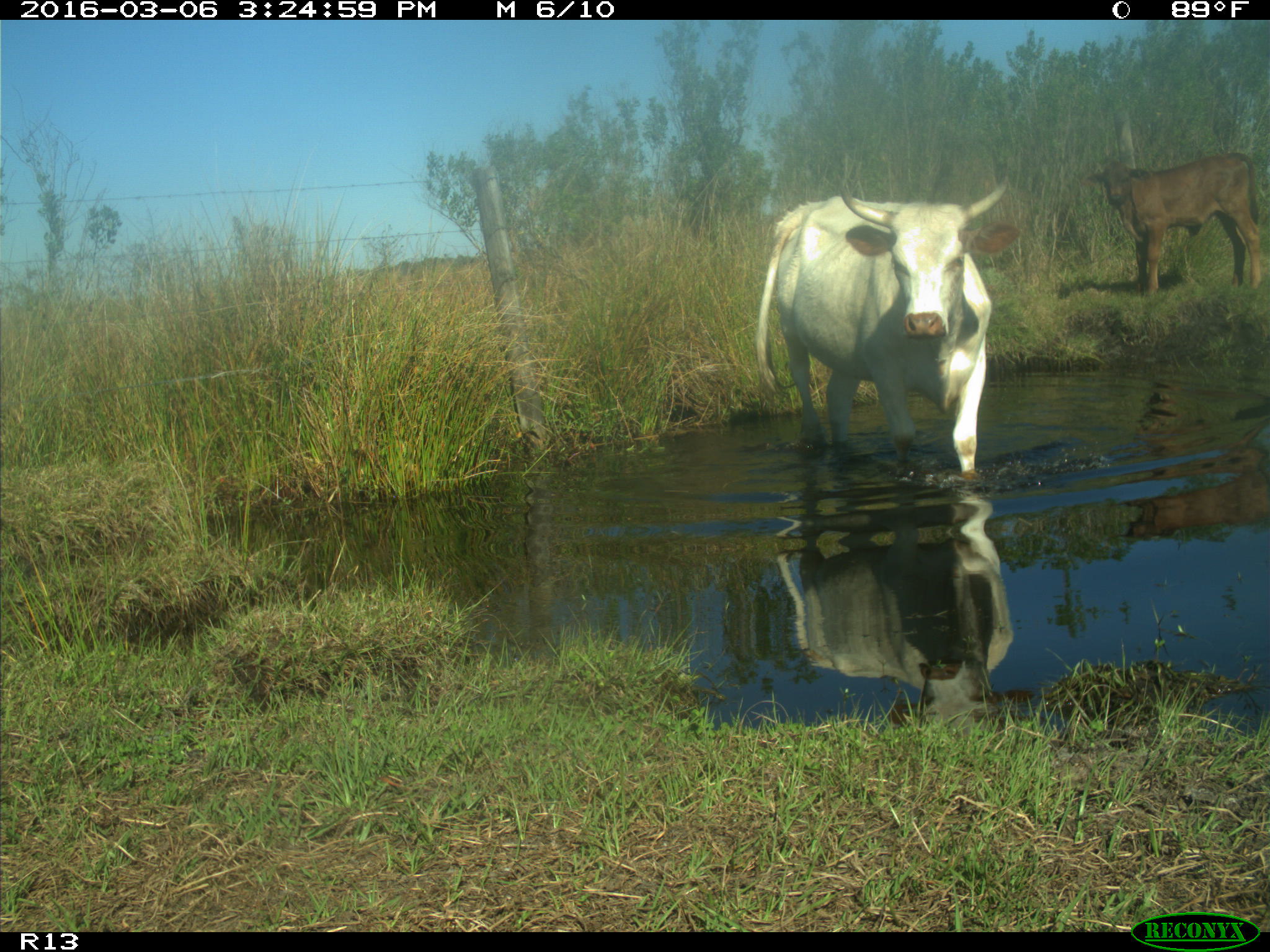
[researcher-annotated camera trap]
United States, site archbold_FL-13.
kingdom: Animalia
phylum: Chordata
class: Mammalia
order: Artiodactyla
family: Bovidae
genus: Bos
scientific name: Bos taurus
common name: domestic cow